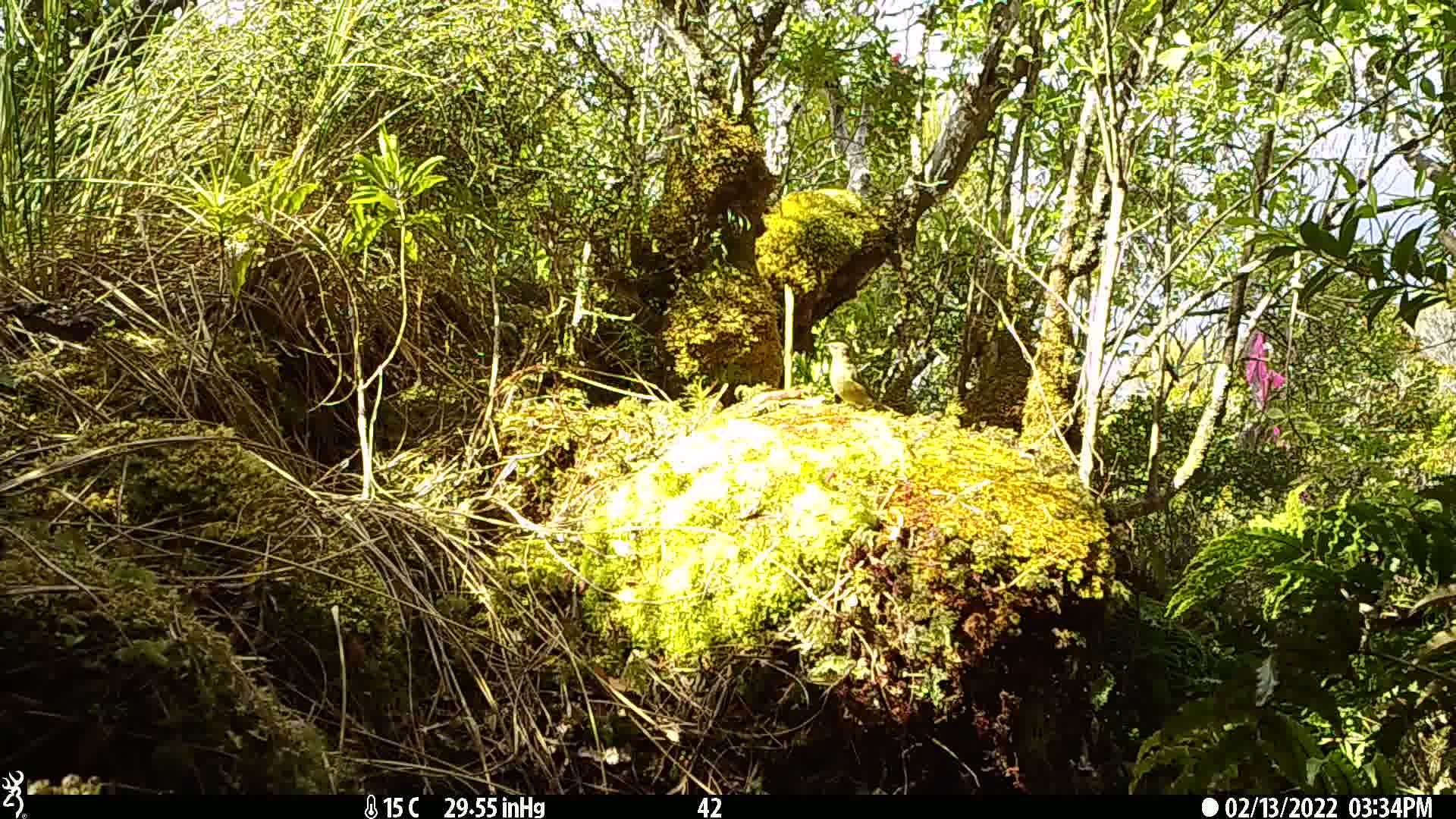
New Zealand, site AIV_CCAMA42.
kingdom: Animalia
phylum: Chordata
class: Aves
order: Passeriformes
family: Meliphagidae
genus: Anthornis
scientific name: Anthornis melanura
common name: new zealand bellbird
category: bellbird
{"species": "bellbird (new zealand bellbird) (Anthornis melanura)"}